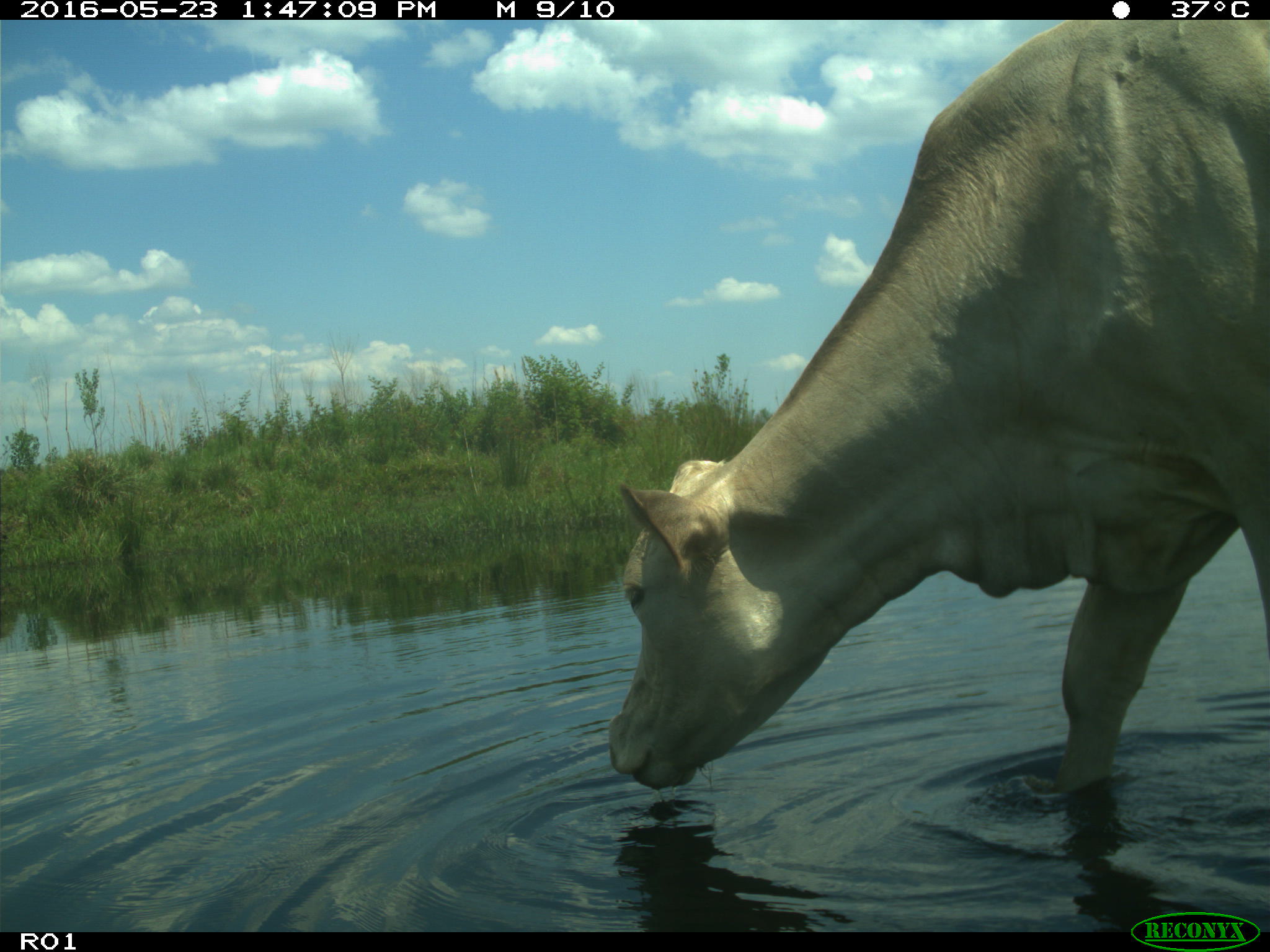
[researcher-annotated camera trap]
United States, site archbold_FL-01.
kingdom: Animalia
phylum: Chordata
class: Mammalia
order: Artiodactyla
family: Bovidae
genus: Bos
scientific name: Bos taurus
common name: domestic cow